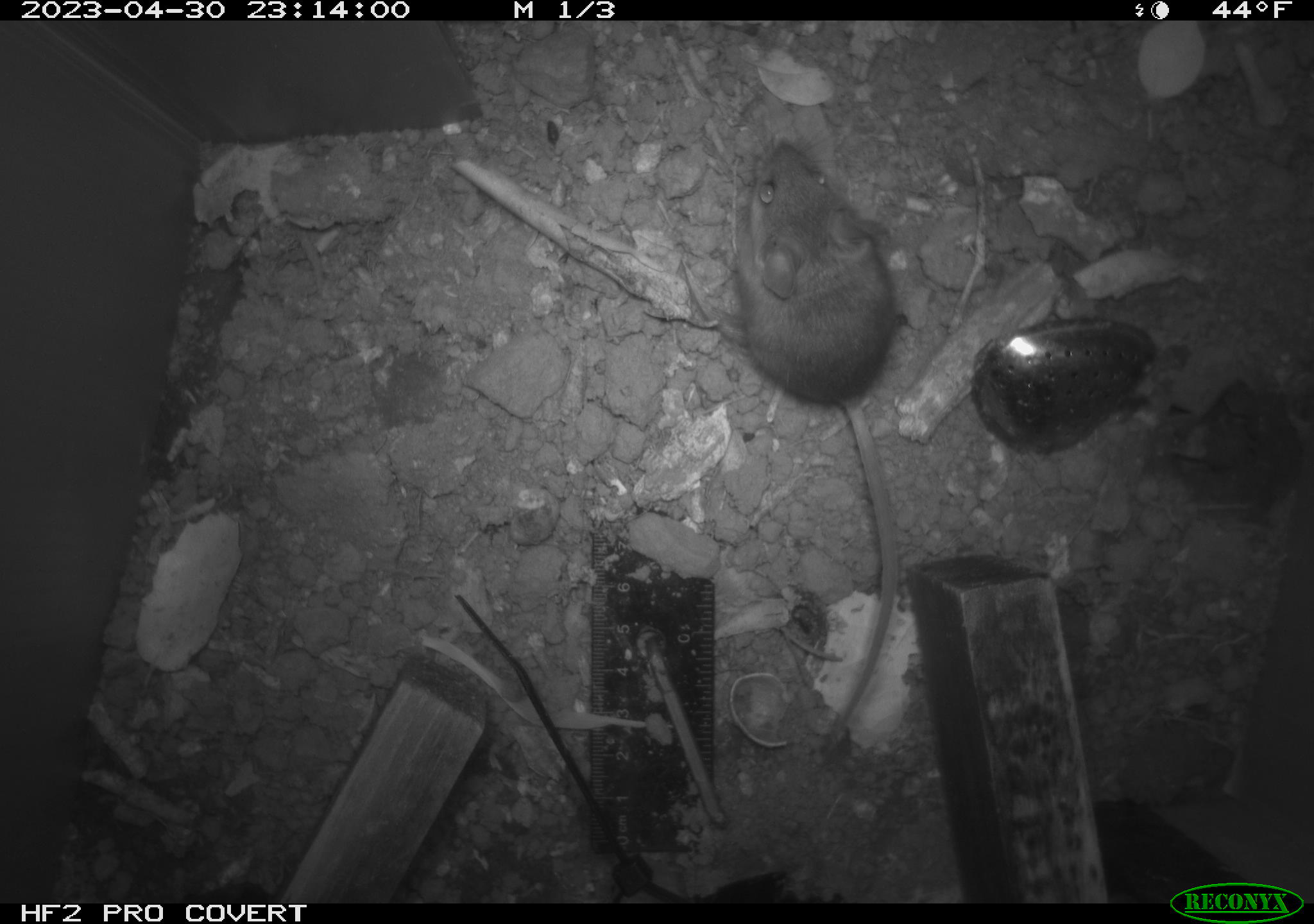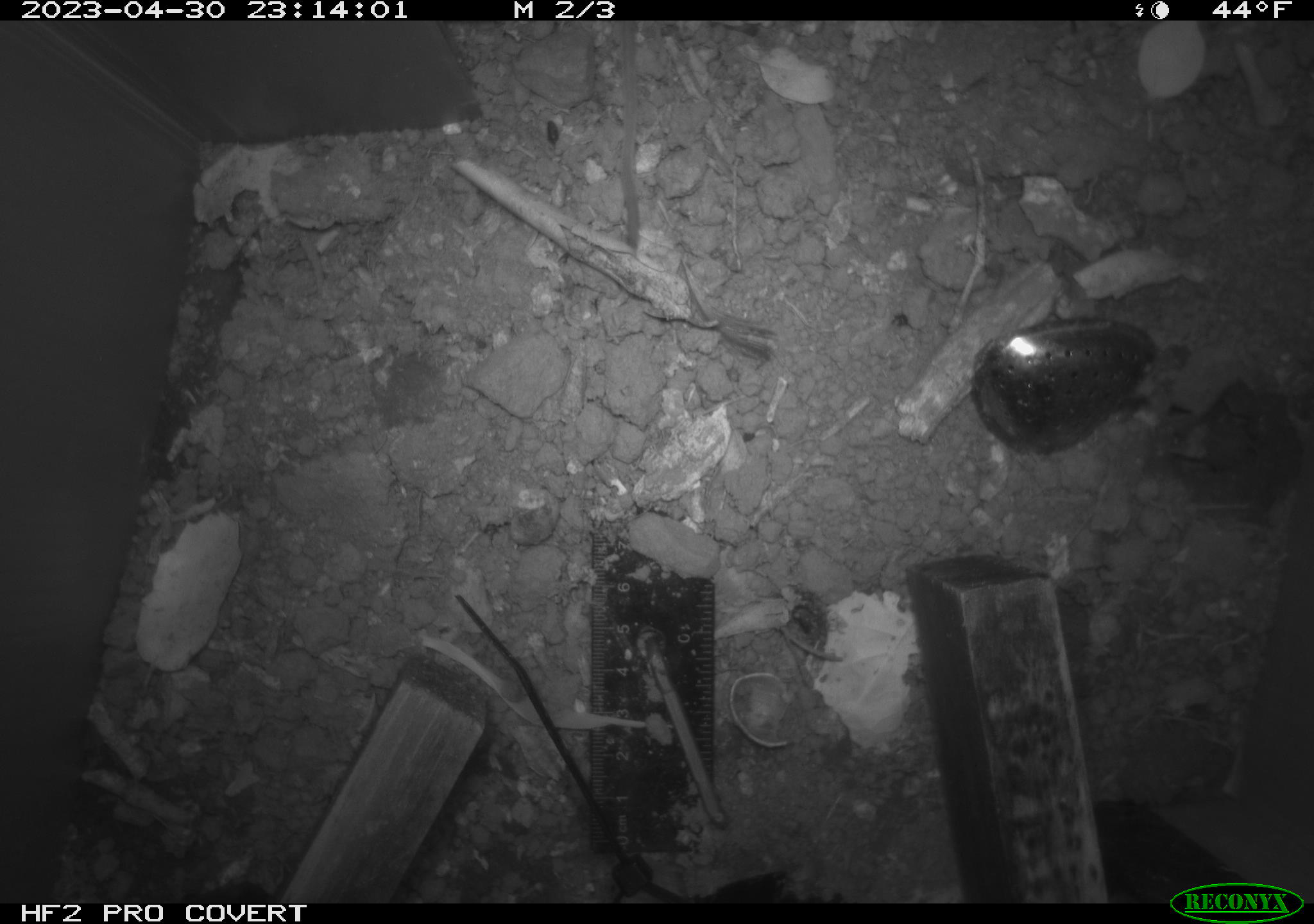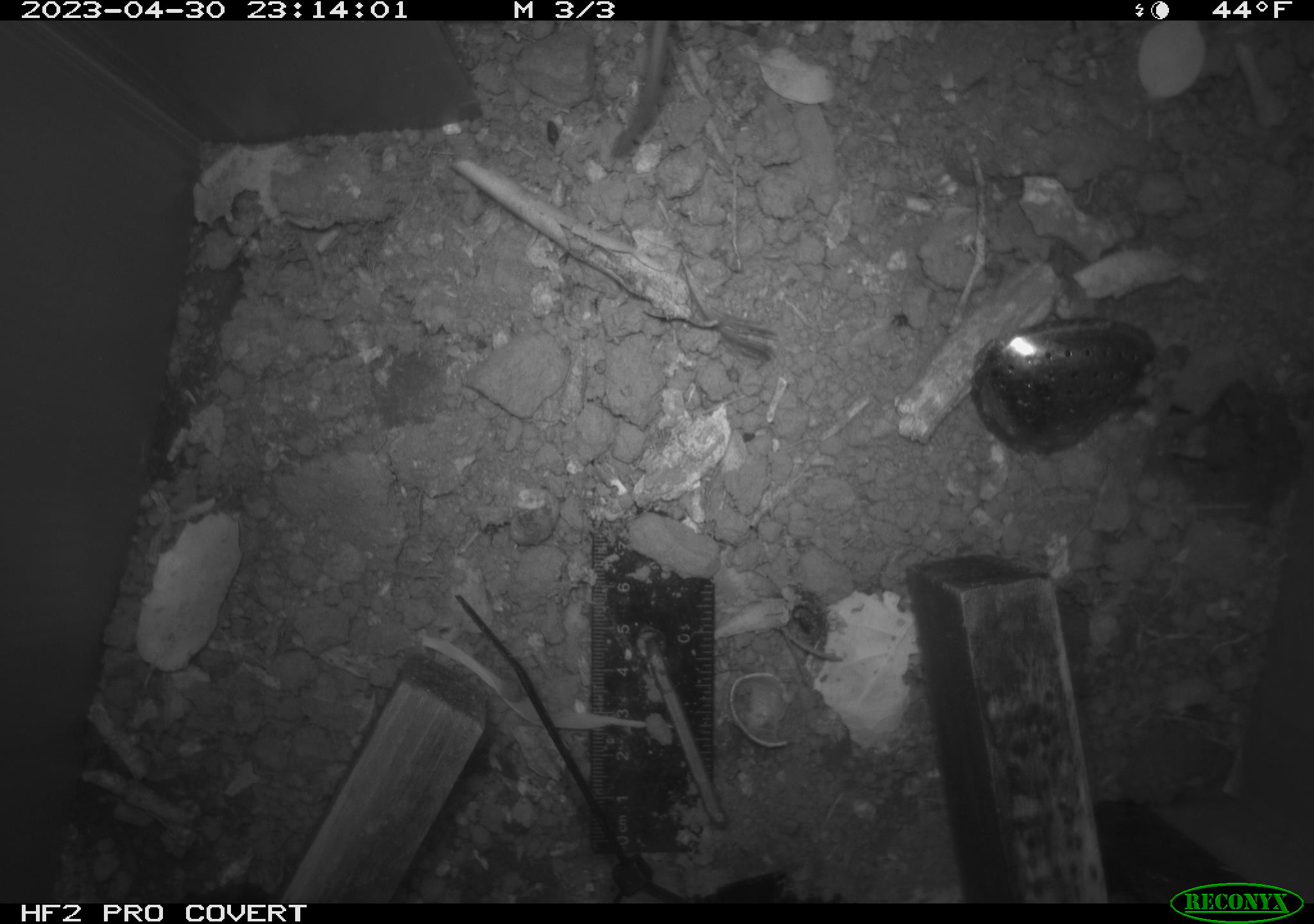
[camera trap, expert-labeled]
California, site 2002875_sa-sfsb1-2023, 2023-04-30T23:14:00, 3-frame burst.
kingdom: Animalia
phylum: Chordata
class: Mammalia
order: Rodentia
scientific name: Rodentia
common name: mouse species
Mouse species (Rodentia).